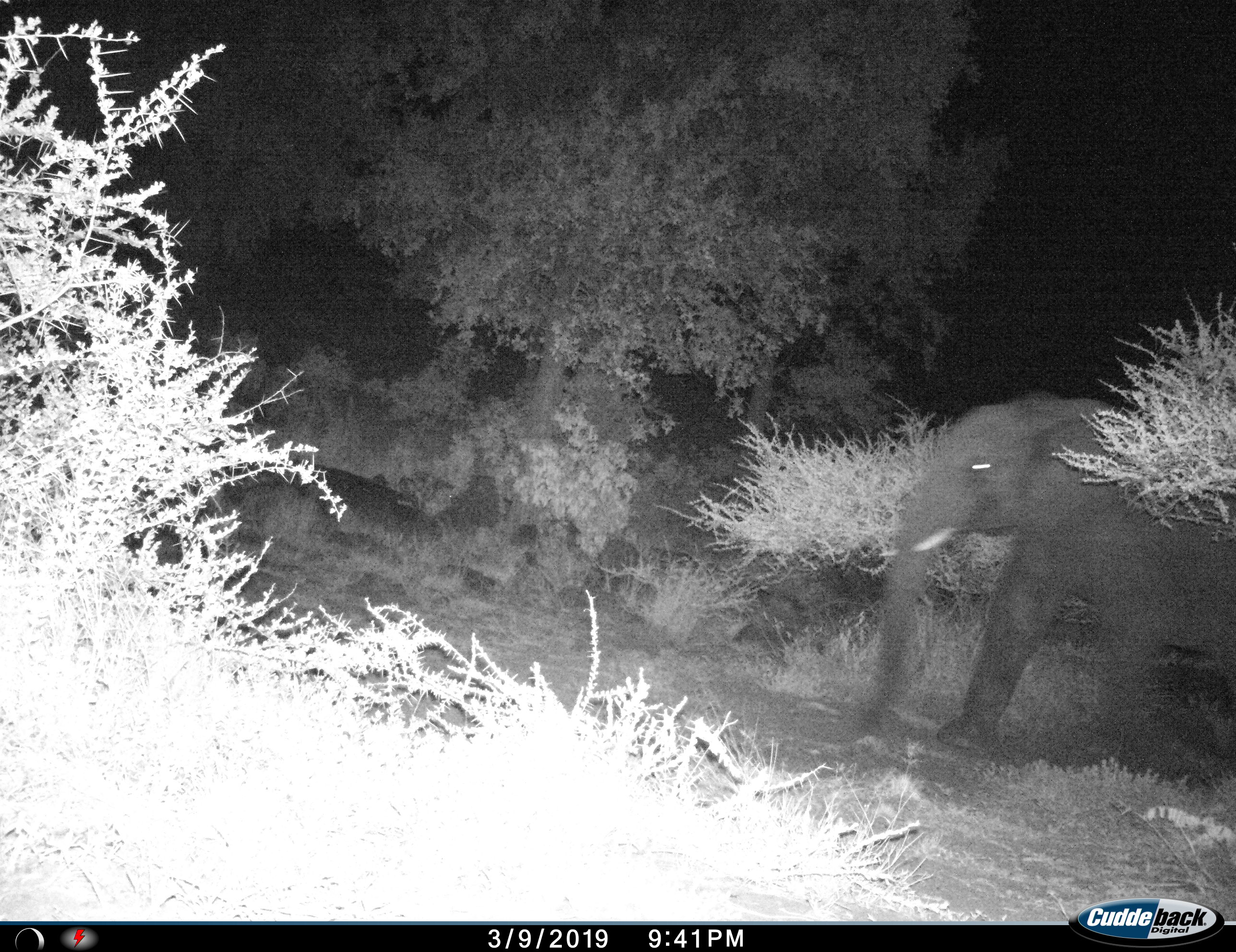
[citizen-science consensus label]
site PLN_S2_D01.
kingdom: Animalia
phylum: Chordata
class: Mammalia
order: Proboscidea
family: Elephantidae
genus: Loxodonta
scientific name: Loxodonta africana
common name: african bush elephant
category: elephant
Elephant (african bush elephant) (Loxodonta africana), count 1. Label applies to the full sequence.